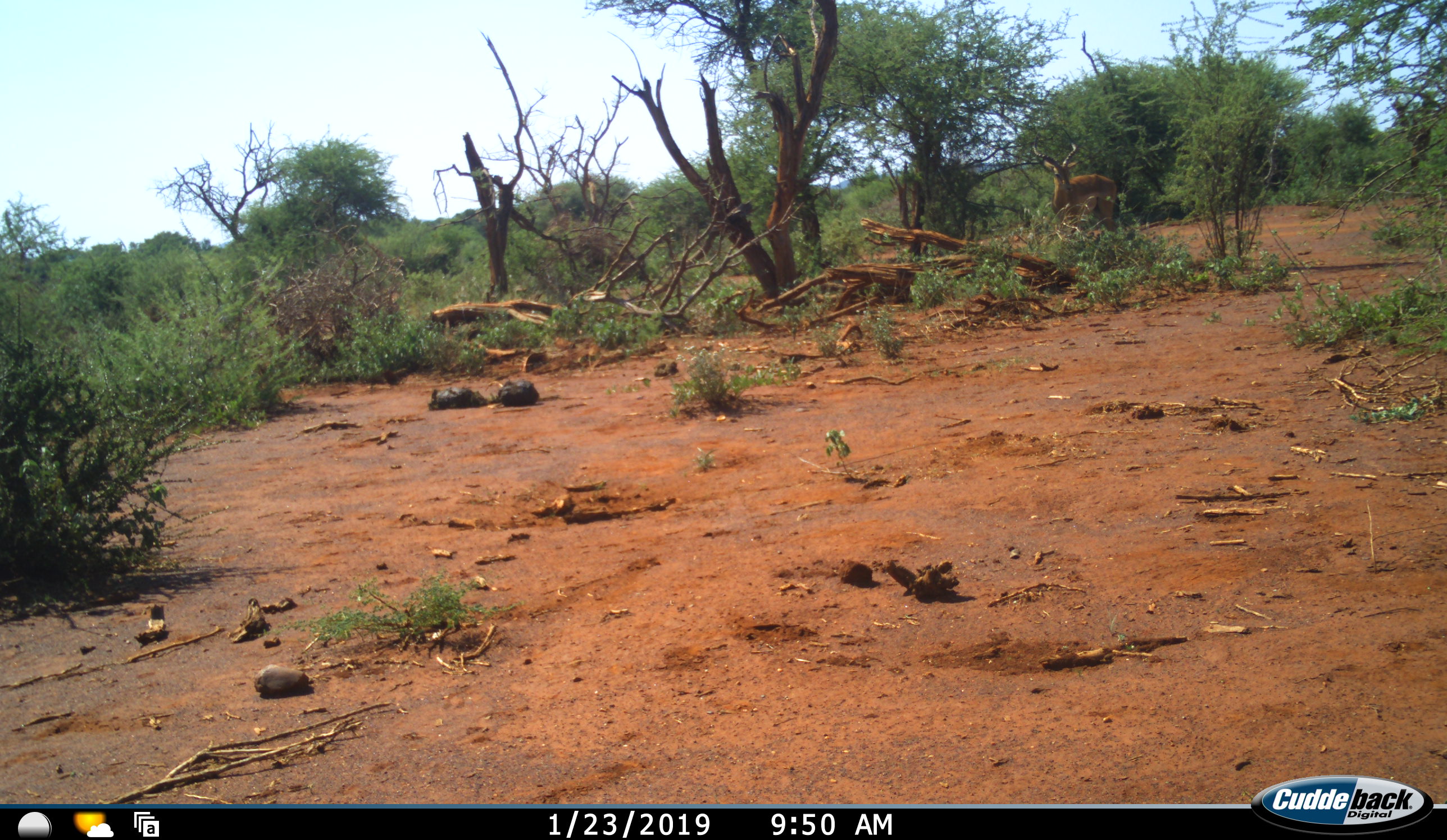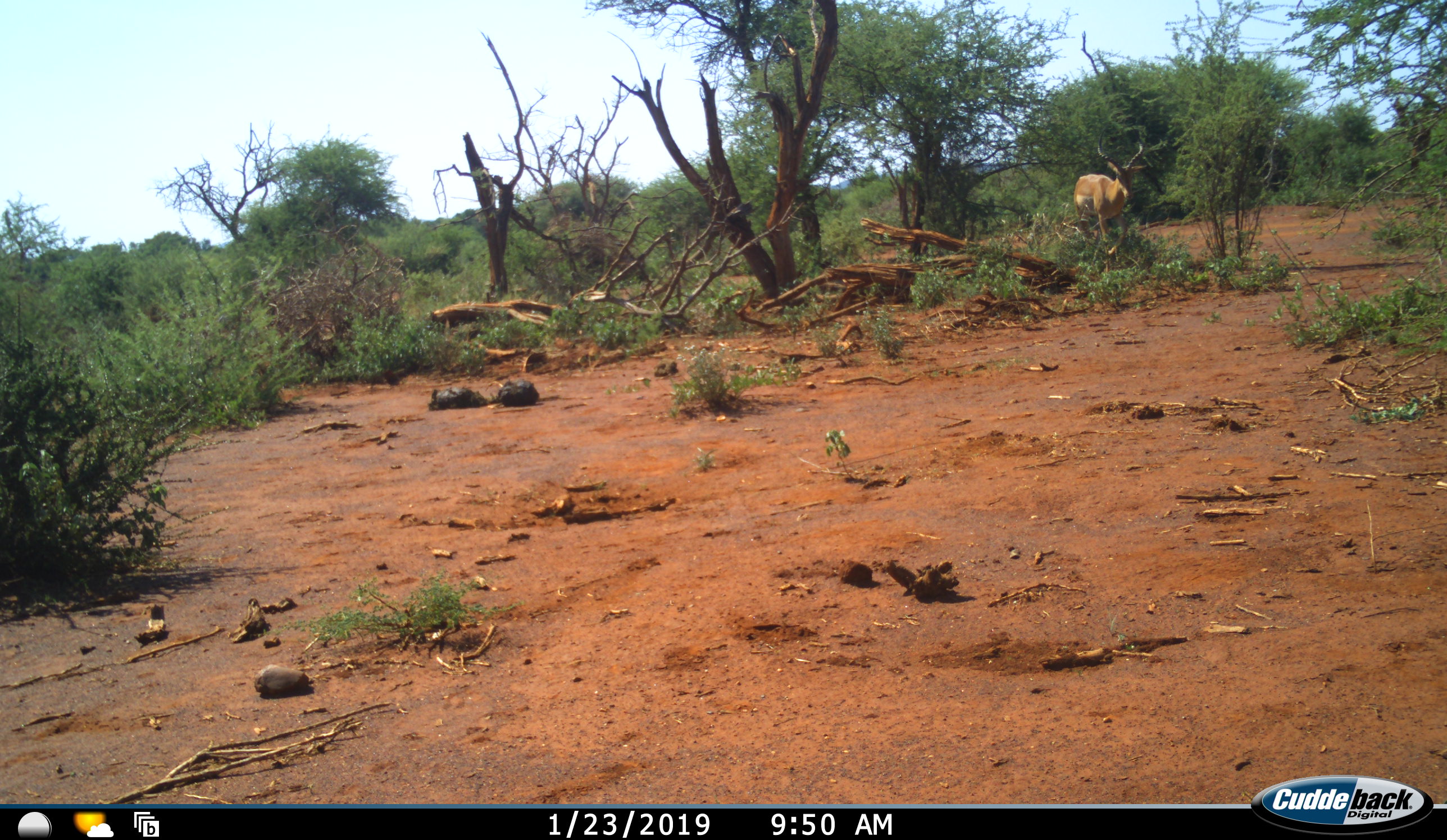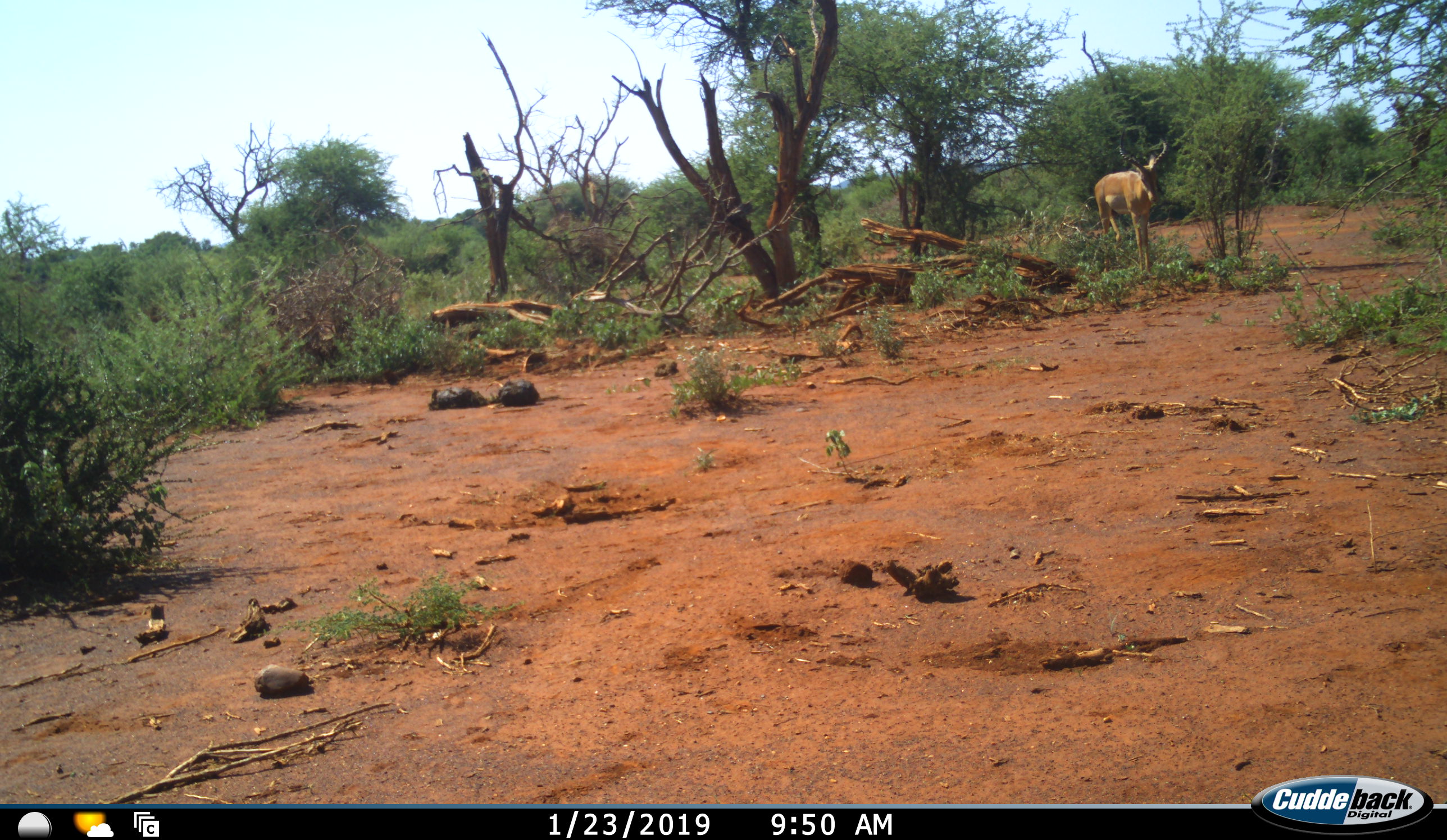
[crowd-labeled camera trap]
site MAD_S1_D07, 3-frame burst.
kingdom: Animalia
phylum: Chordata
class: Mammalia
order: Artiodactyla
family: Bovidae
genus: Aepyceros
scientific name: Aepyceros melampus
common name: impala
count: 1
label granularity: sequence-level